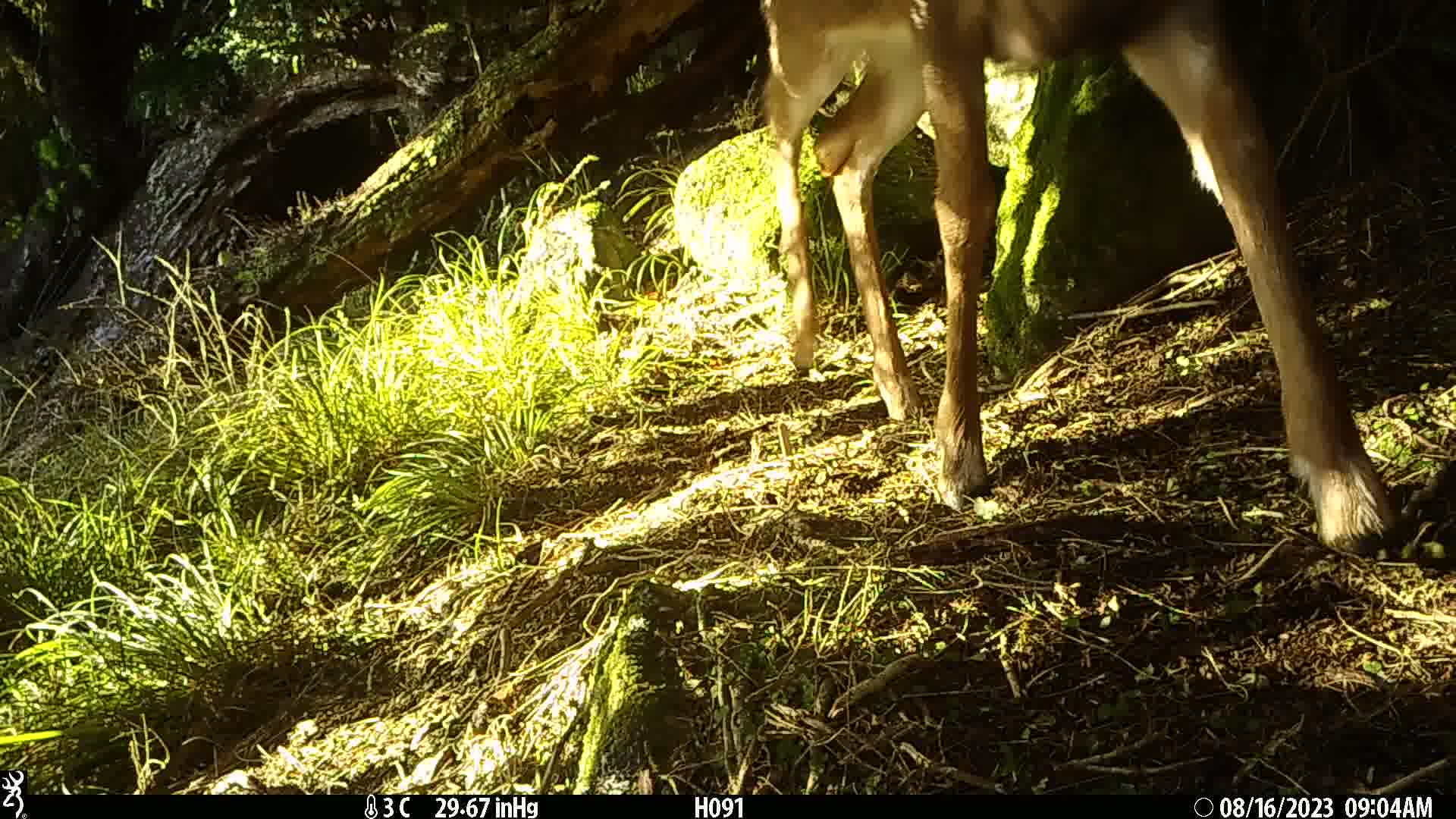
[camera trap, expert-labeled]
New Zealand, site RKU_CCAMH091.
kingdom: Animalia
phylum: Chordata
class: Mammalia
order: Artiodactyla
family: Cervidae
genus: Odocoileus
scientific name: Odocoileus virginianus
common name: white-tailed deer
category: white tailed deer